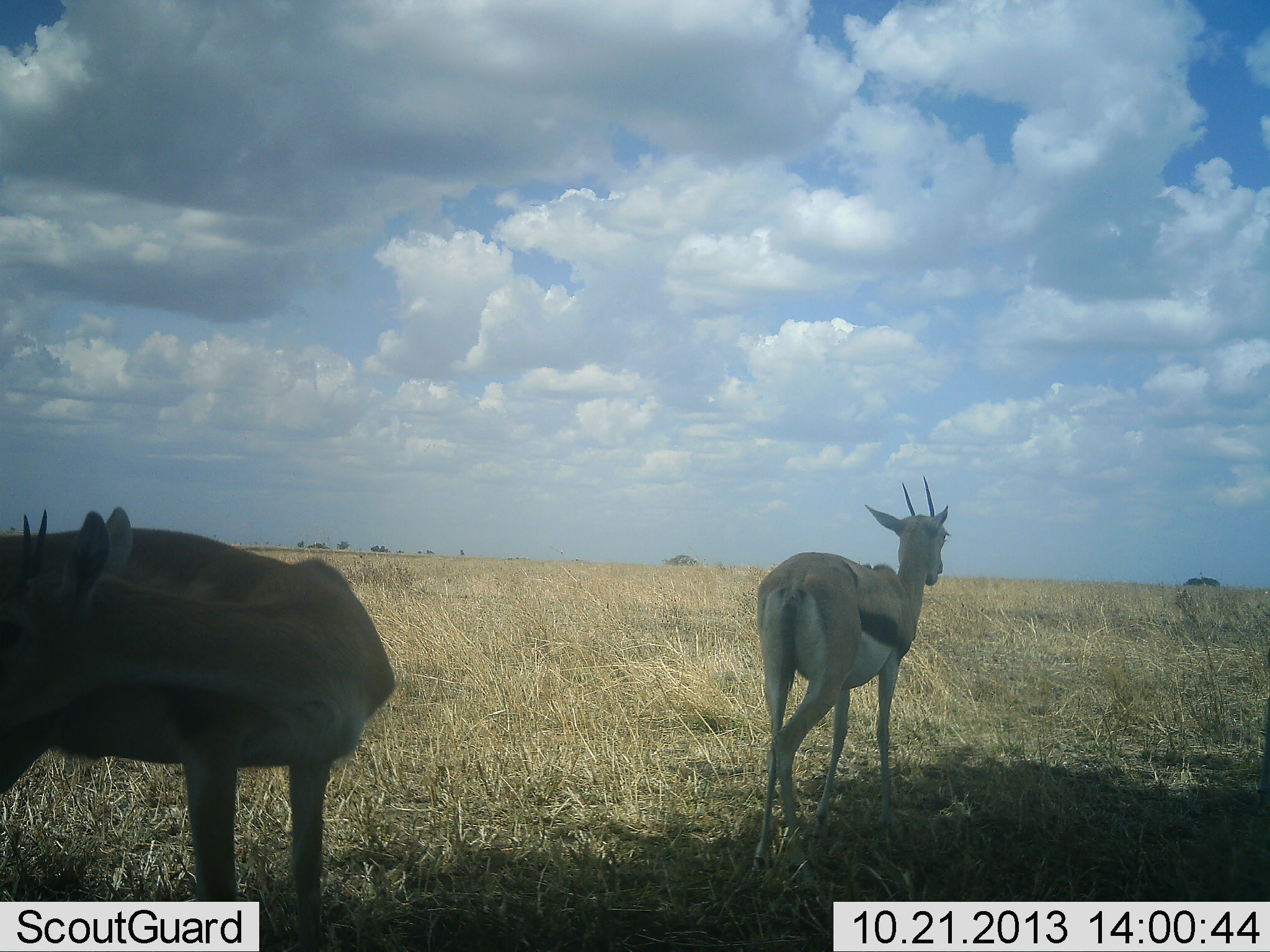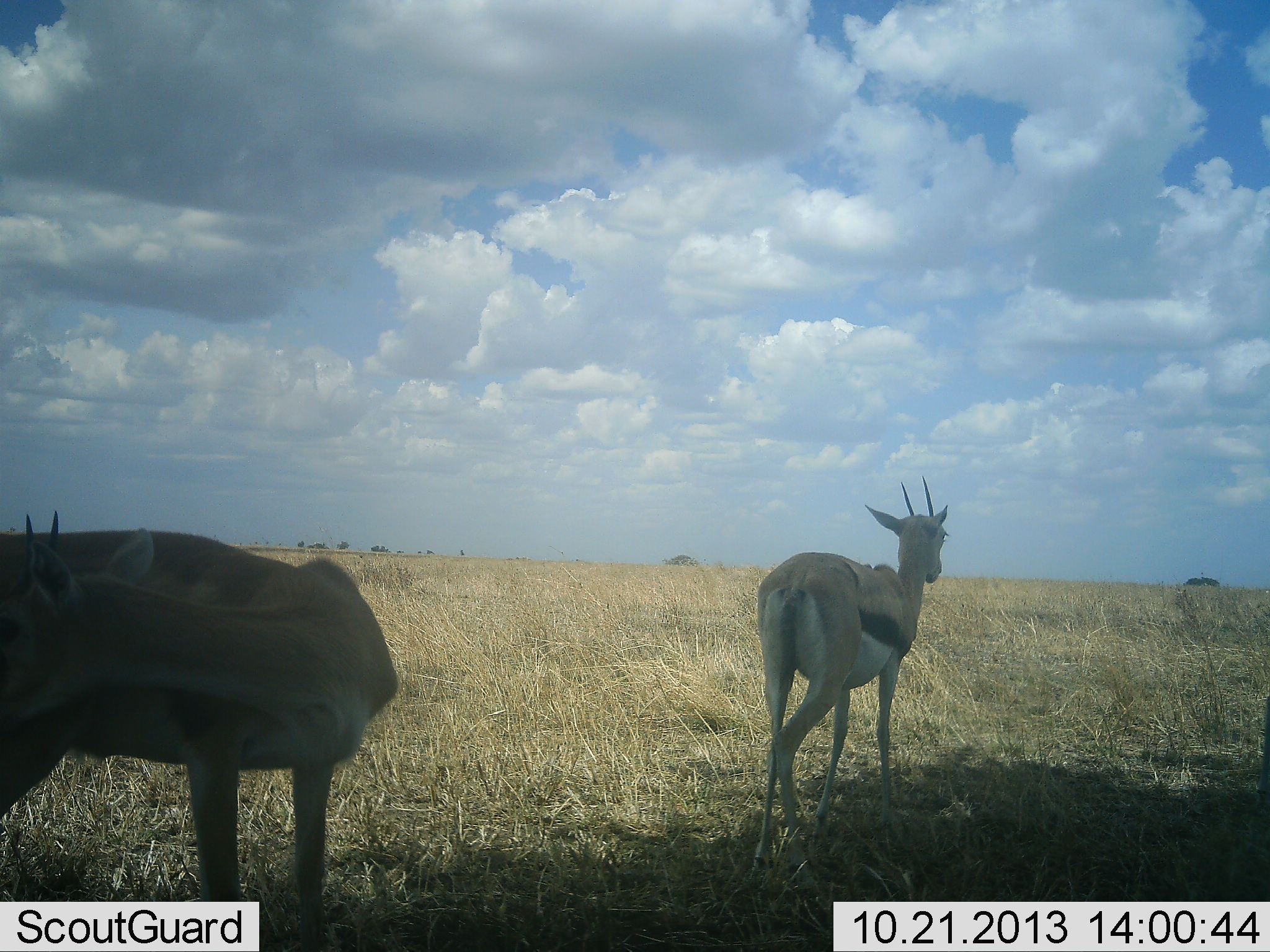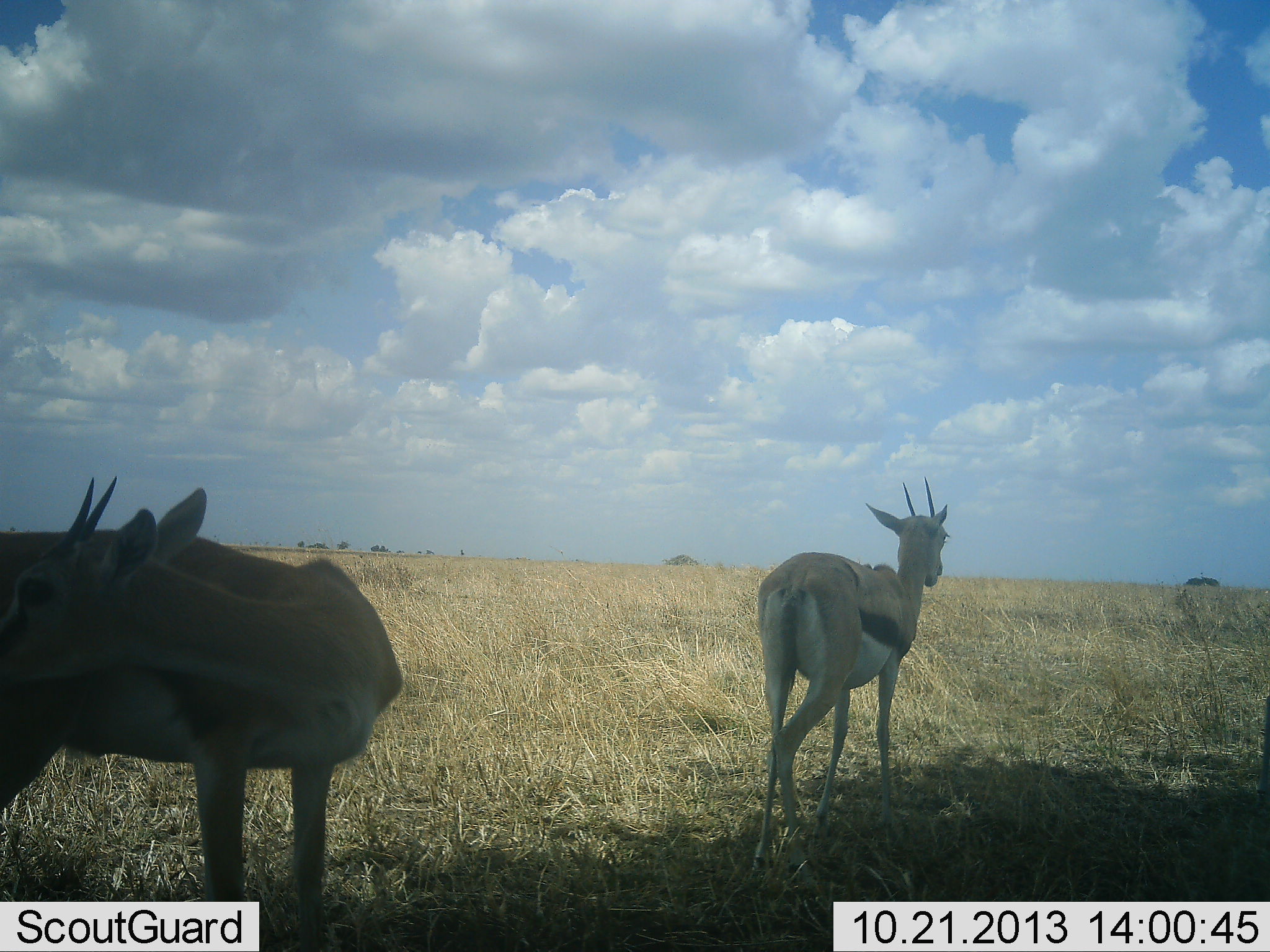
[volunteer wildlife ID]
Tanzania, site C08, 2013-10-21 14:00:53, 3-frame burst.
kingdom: Animalia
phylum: Chordata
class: Mammalia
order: Artiodactyla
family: Bovidae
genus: Eudorcas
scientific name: Eudorcas thomsonii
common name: thomson's gazelle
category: gazellethomsons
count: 2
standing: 86%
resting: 7%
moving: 7%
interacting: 7%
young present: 0%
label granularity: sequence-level